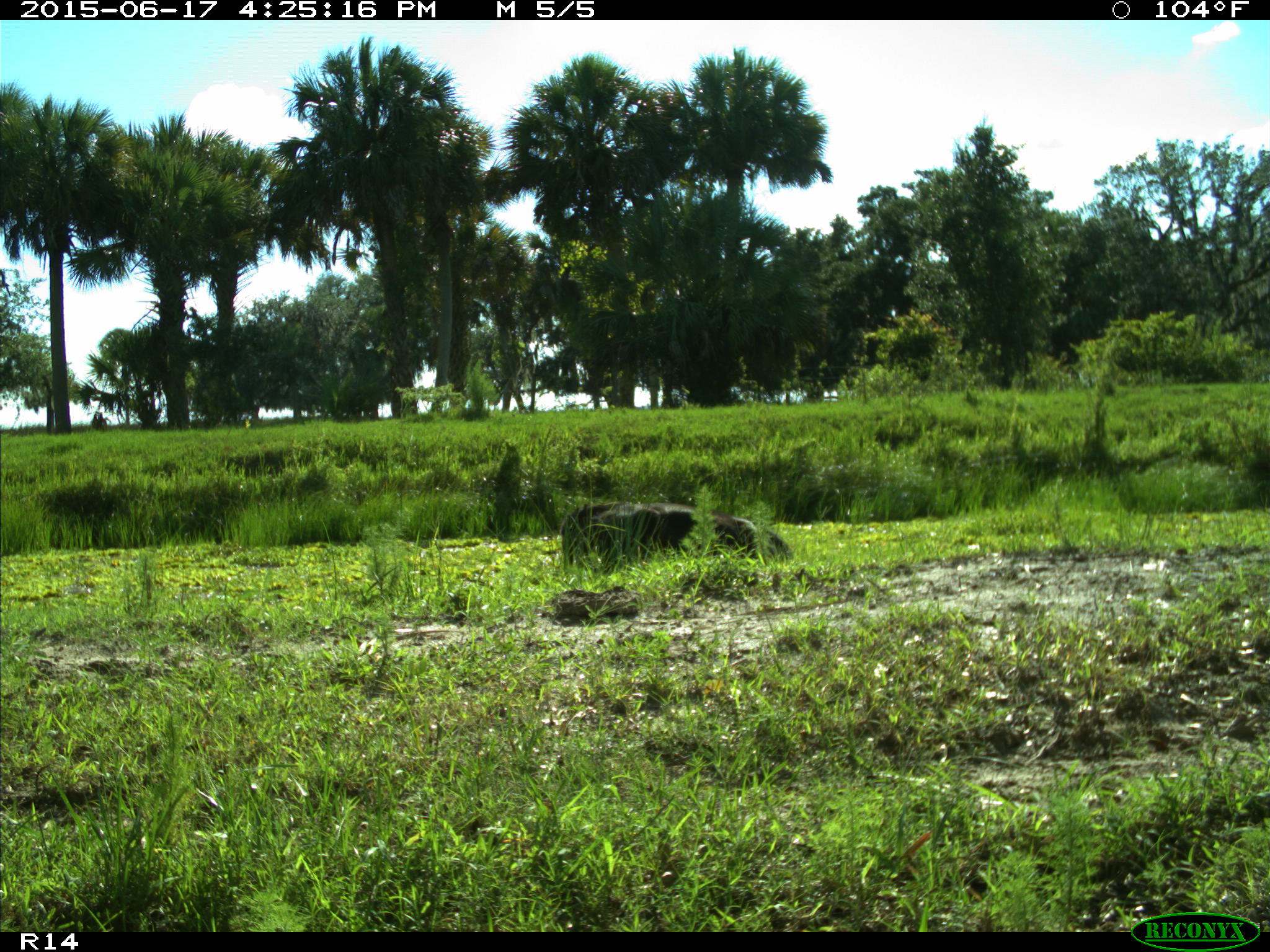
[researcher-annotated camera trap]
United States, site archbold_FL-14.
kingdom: Animalia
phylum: Chordata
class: Mammalia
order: Artiodactyla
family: Bovidae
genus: Bos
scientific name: Bos taurus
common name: domestic cow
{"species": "Bos taurus (domestic cow)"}